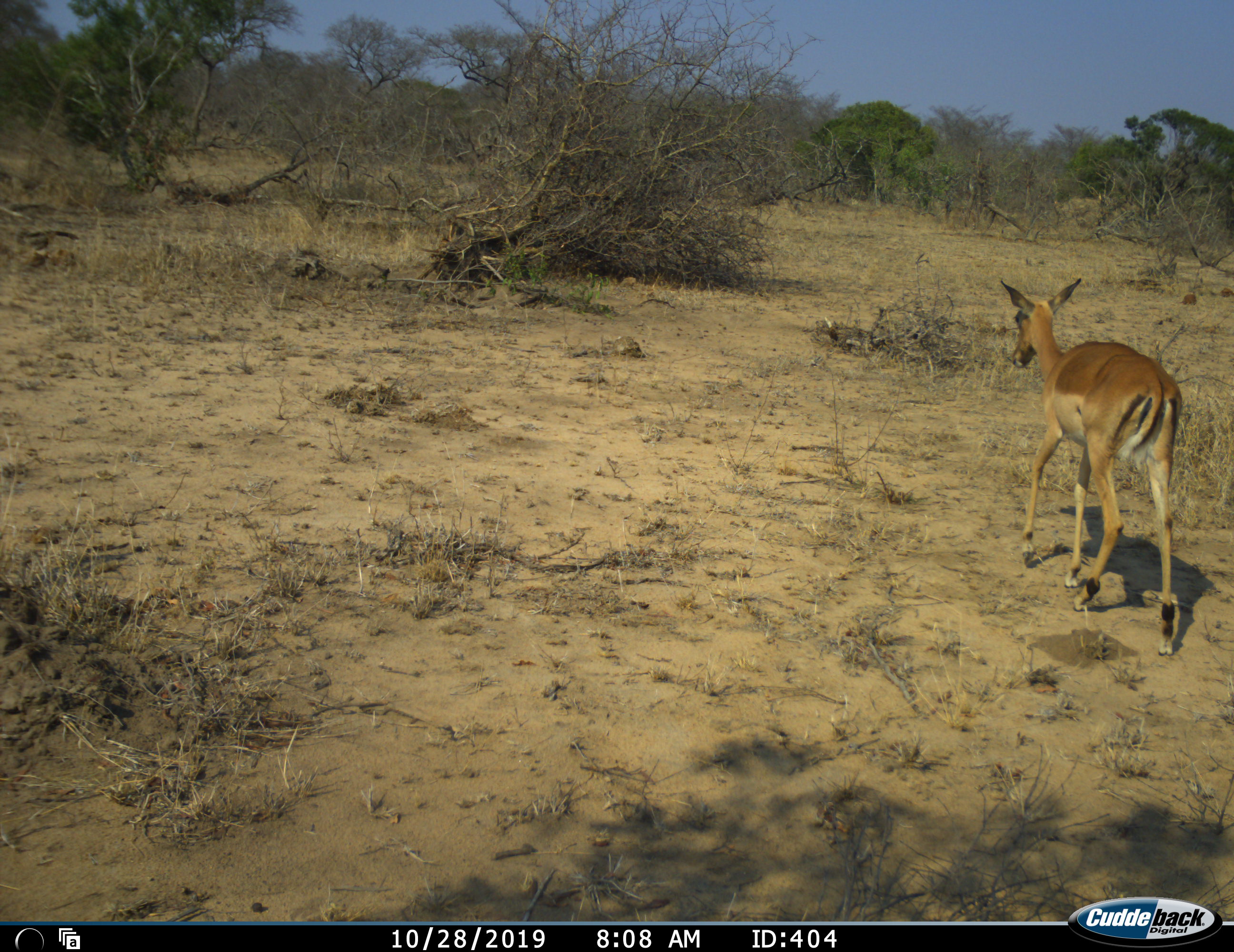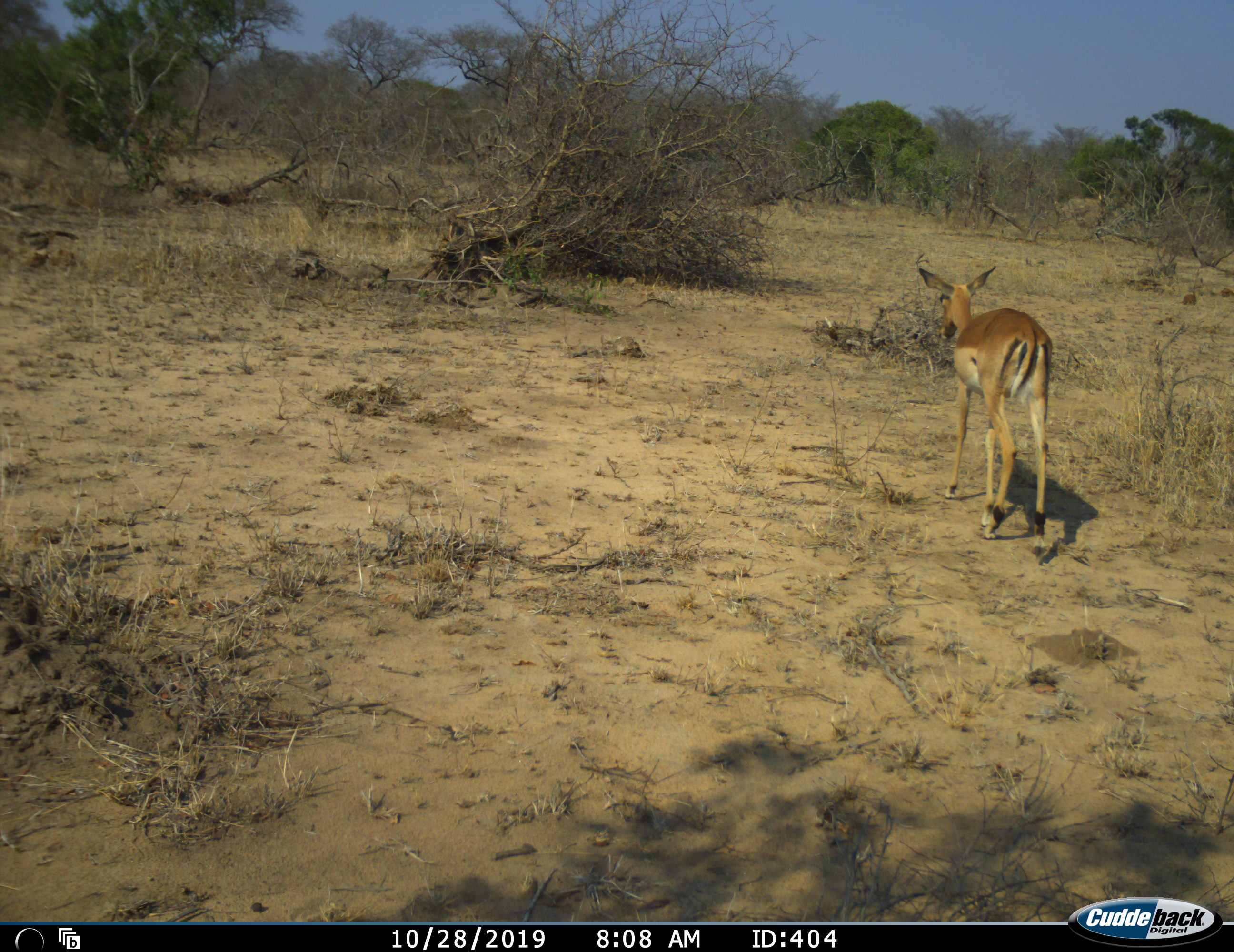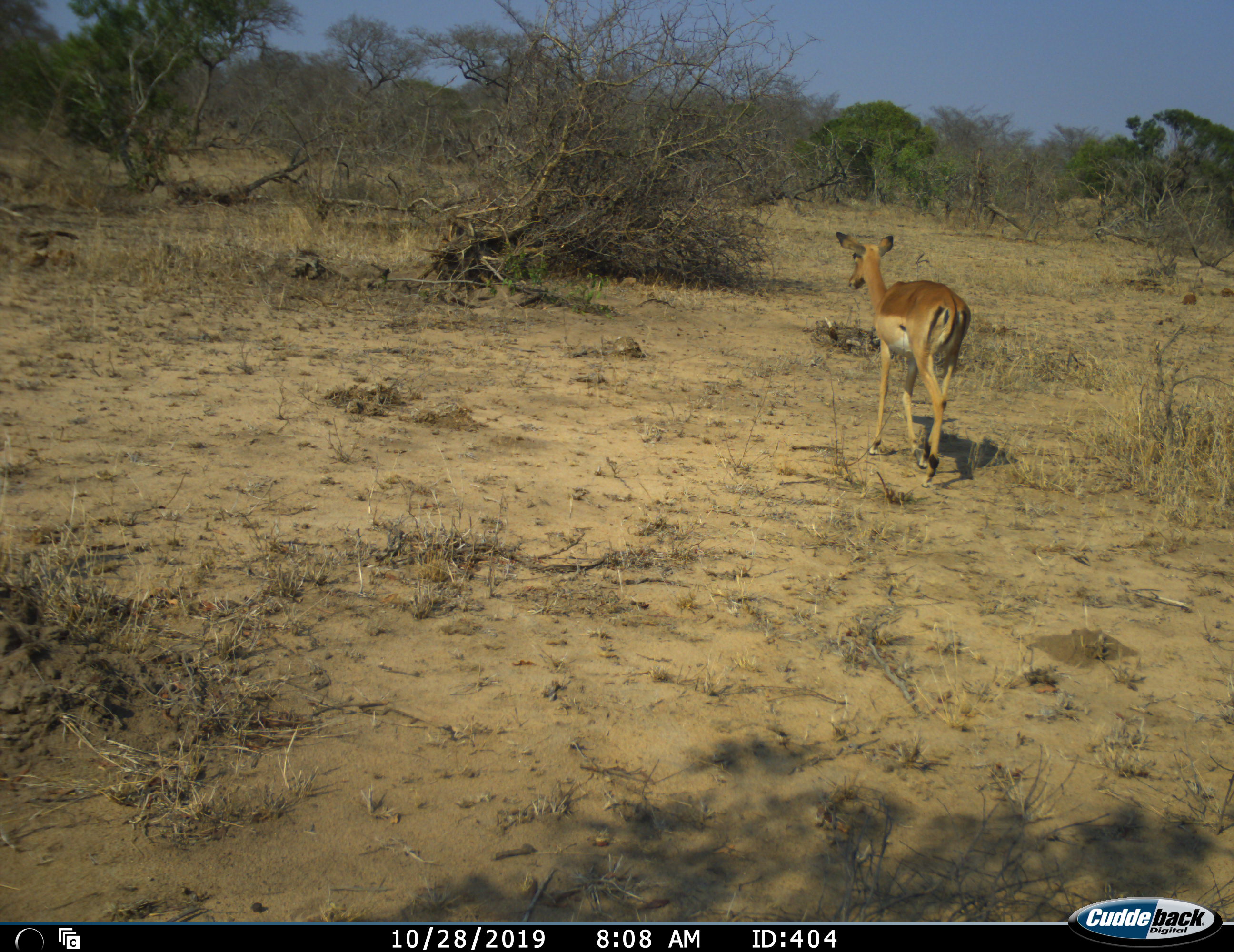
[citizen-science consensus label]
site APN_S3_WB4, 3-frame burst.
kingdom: Animalia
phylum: Chordata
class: Mammalia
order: Artiodactyla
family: Bovidae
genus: Aepyceros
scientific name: Aepyceros melampus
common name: impala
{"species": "impala (Aepyceros melampus)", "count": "1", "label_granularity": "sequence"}